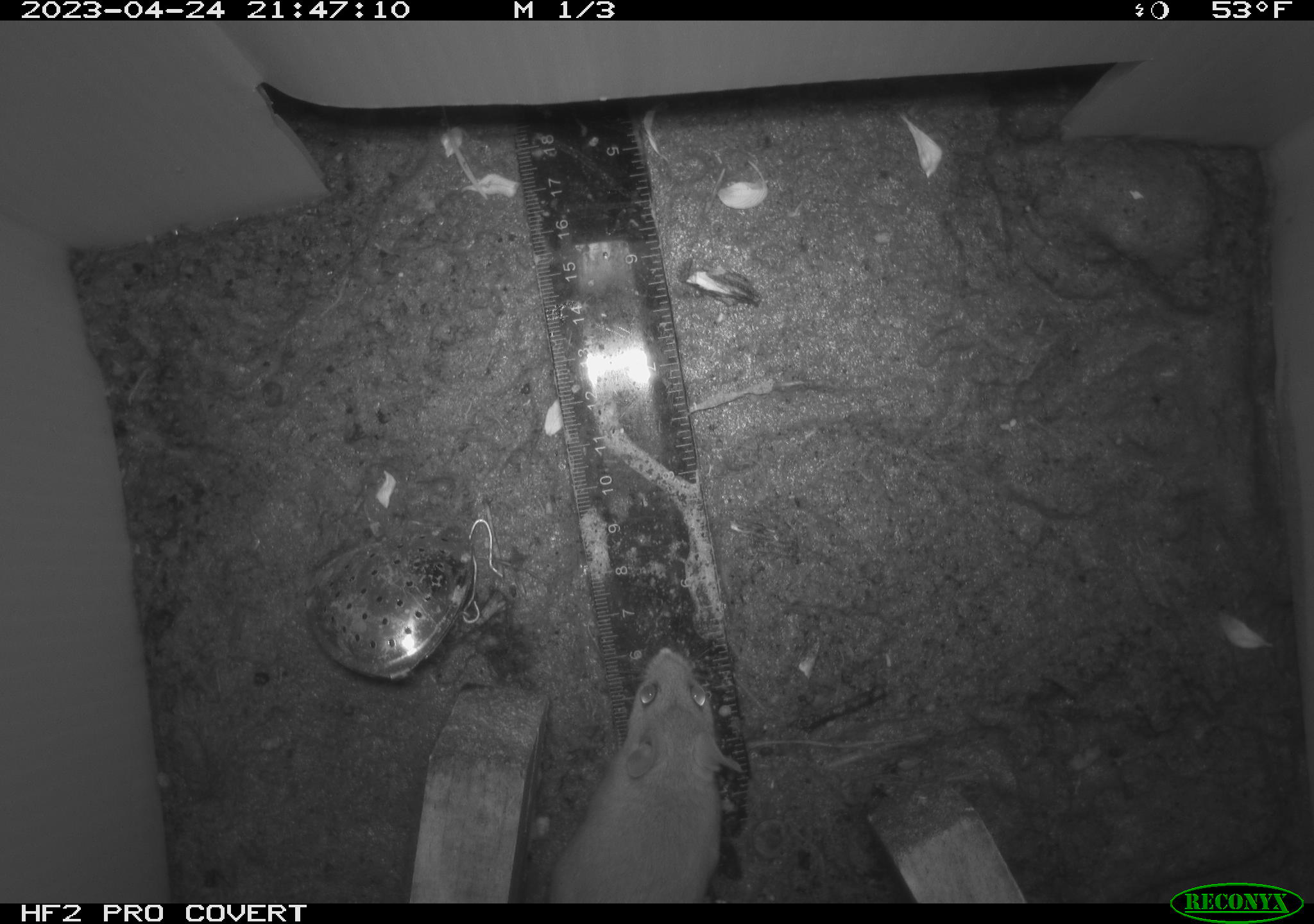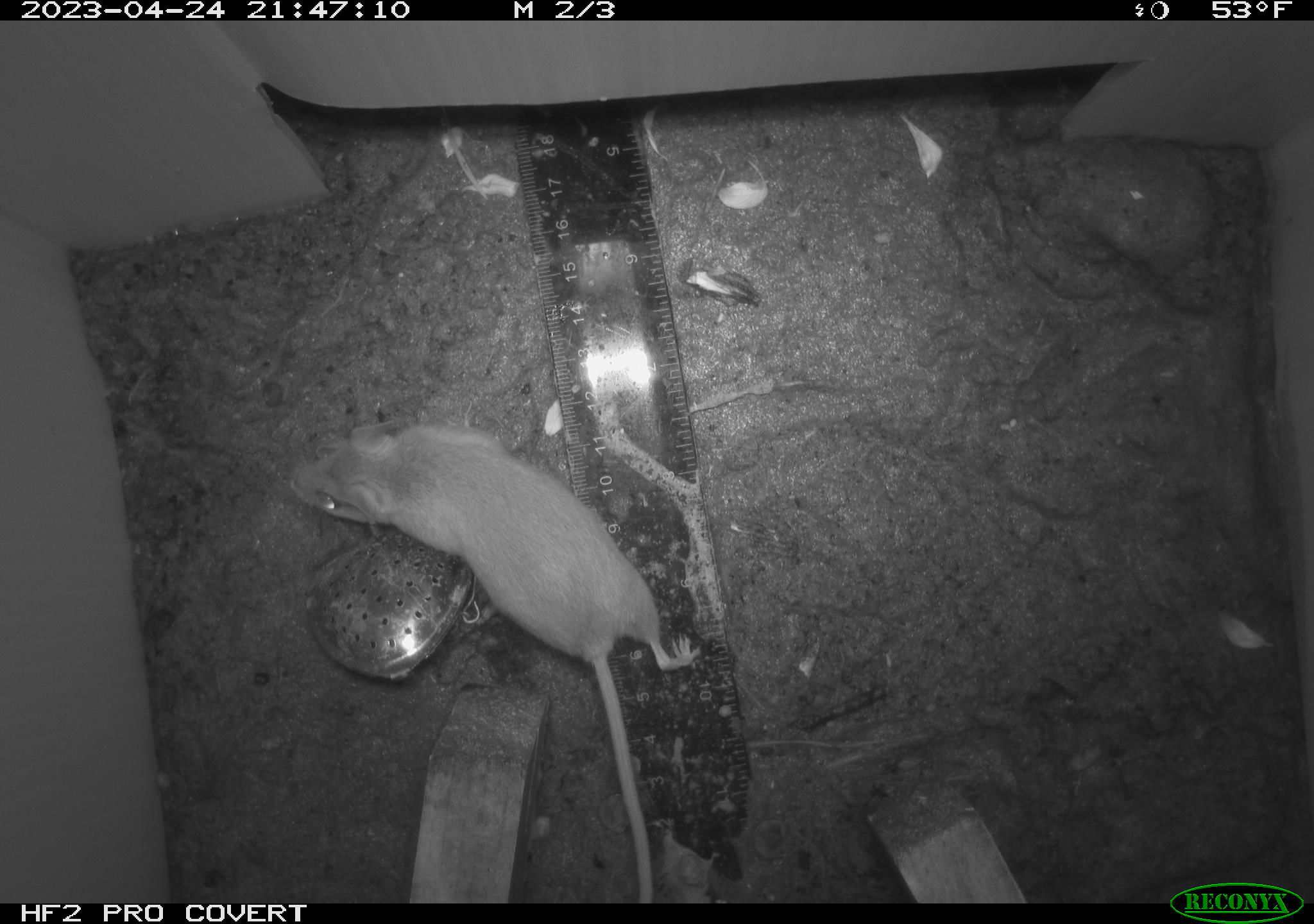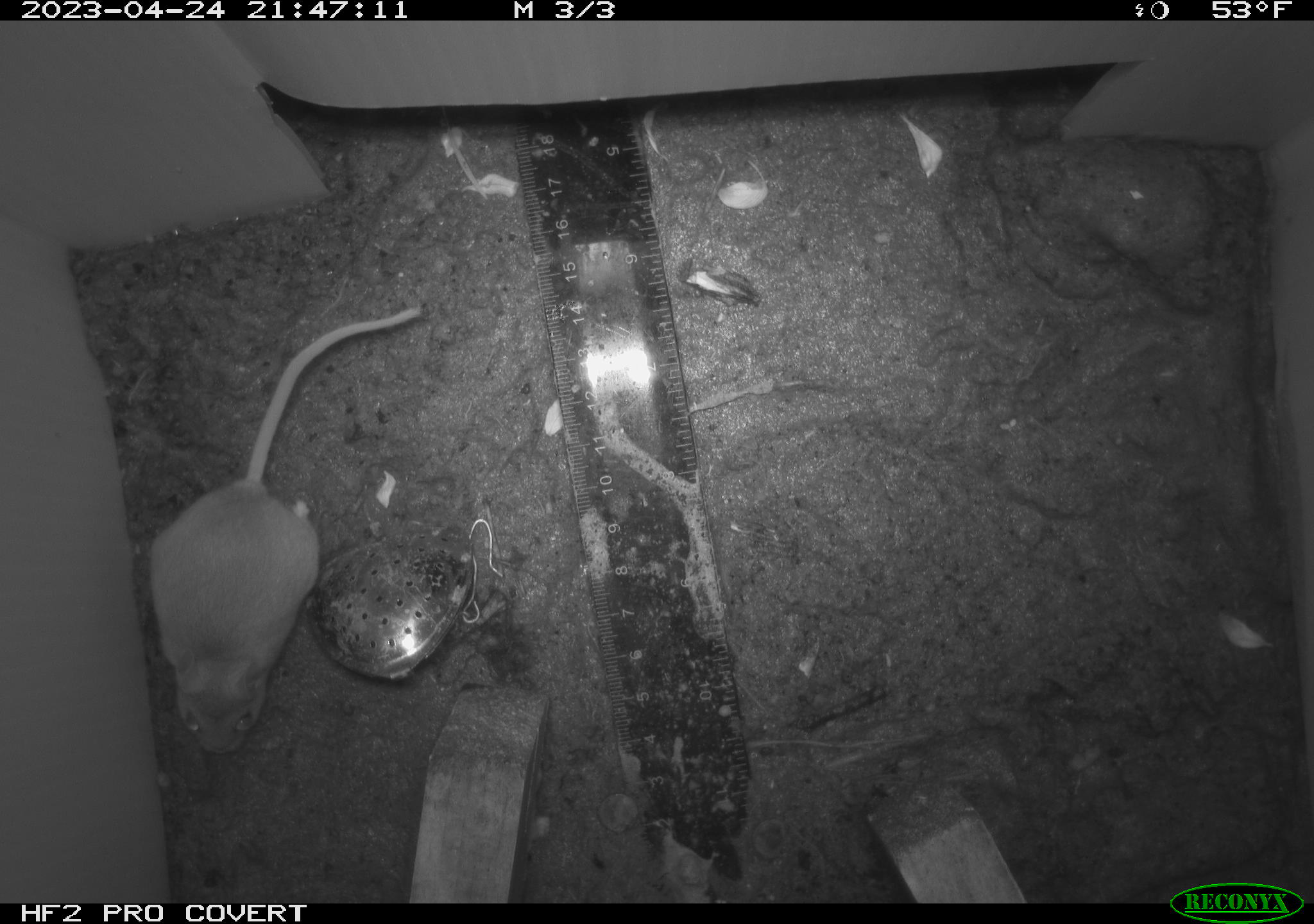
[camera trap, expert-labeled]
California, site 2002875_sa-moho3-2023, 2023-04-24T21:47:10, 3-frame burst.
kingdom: Animalia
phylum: Chordata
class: Mammalia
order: Rodentia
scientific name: Rodentia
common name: mouse species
Mouse species (Rodentia).